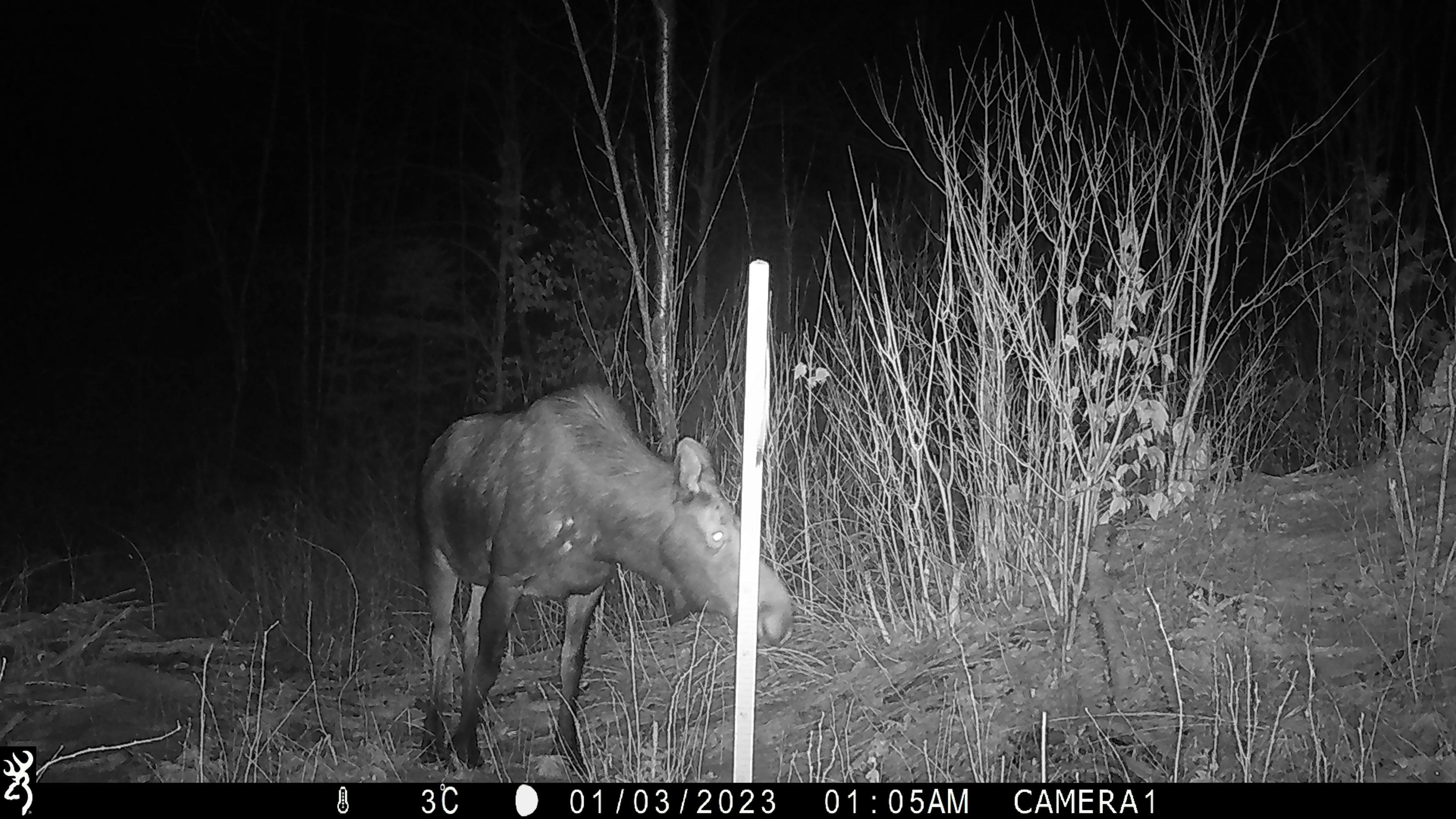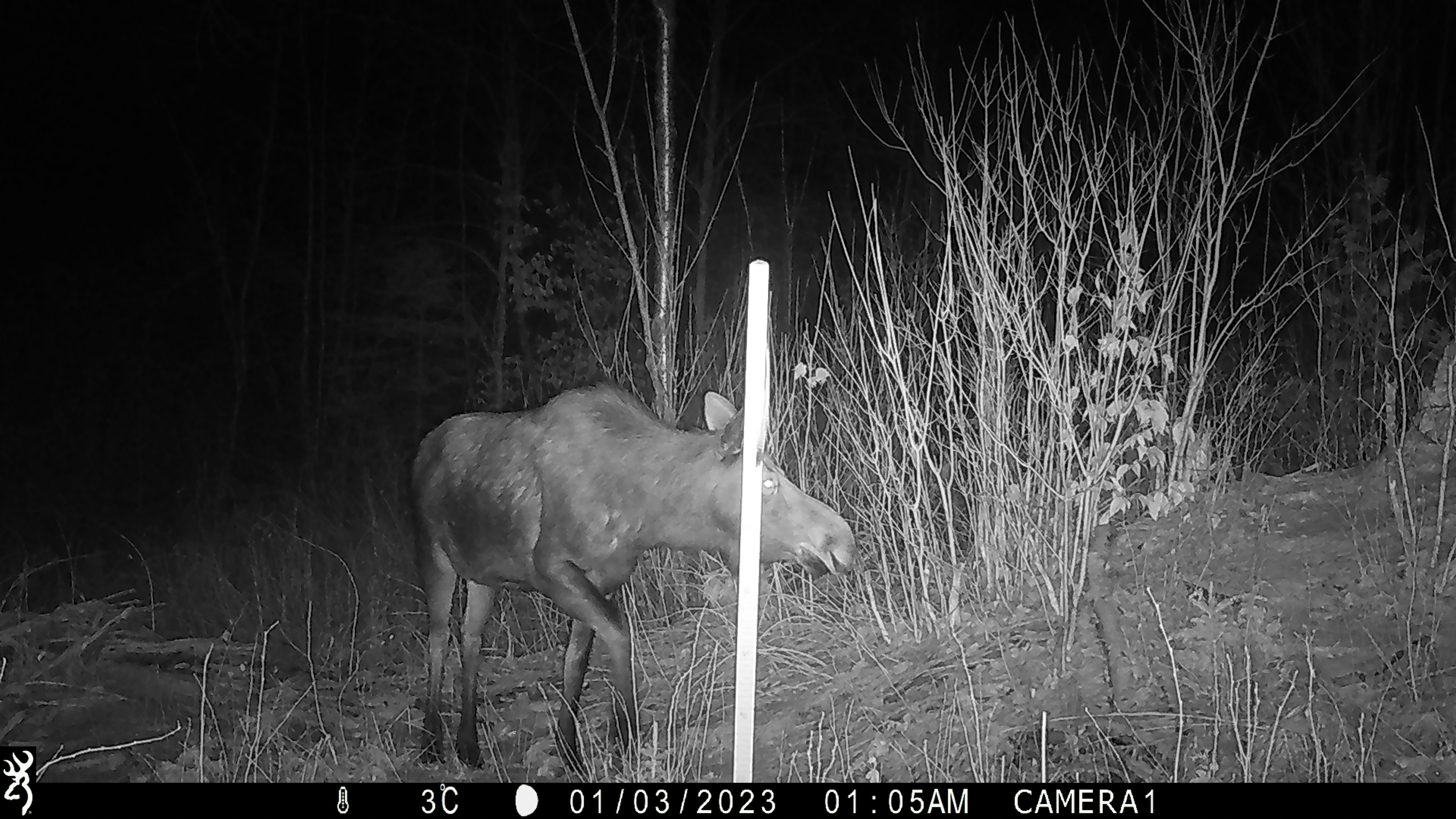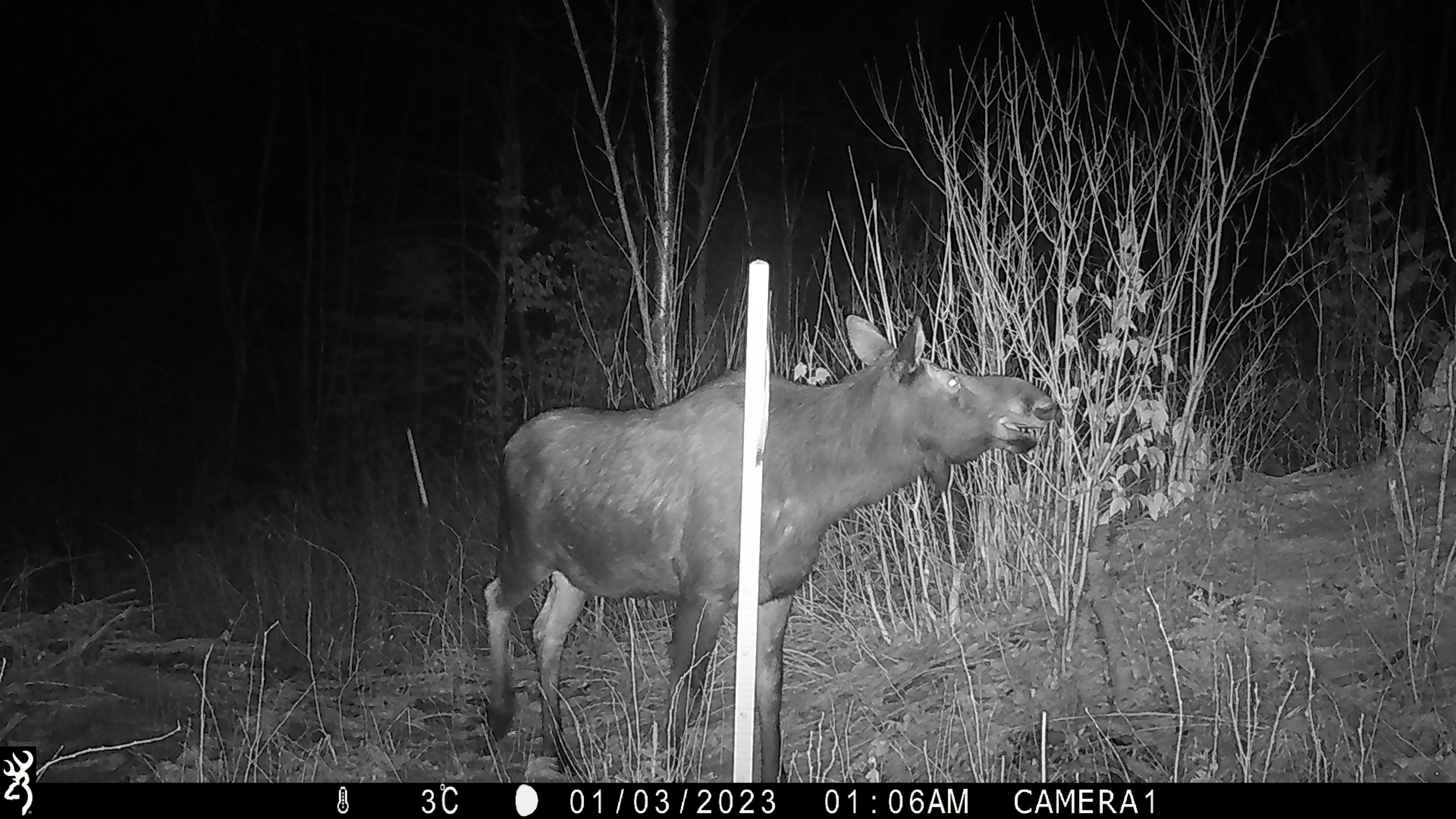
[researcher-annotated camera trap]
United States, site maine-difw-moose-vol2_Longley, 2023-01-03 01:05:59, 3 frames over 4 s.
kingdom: Animalia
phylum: Chordata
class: Mammalia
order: Artiodactyla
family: Cervidae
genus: Alces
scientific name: Alces alces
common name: moose